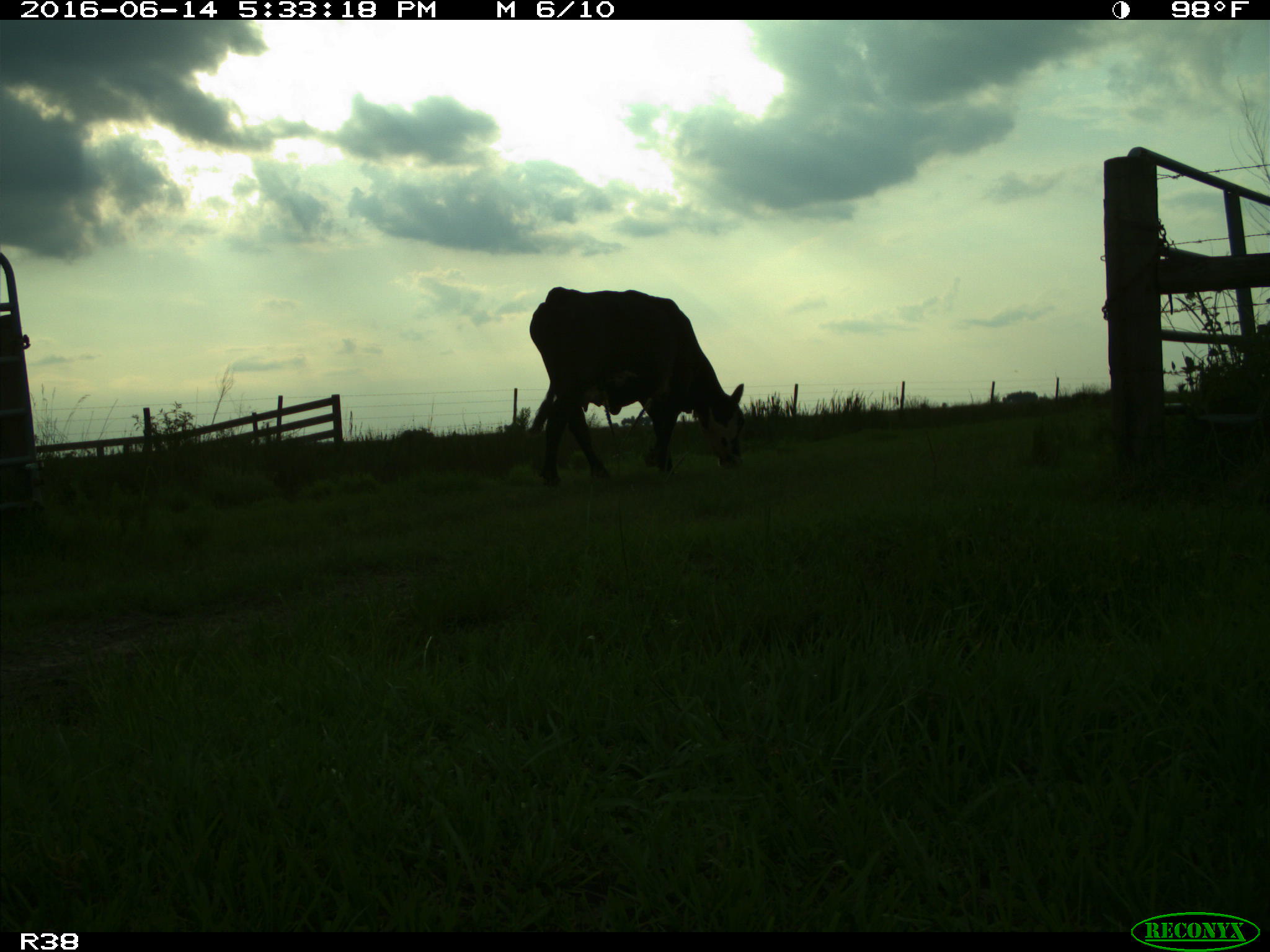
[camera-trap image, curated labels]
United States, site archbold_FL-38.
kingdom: Animalia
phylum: Chordata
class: Mammalia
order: Artiodactyla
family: Bovidae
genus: Bos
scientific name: Bos taurus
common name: domestic cow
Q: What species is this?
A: Bos taurus (domestic cow).